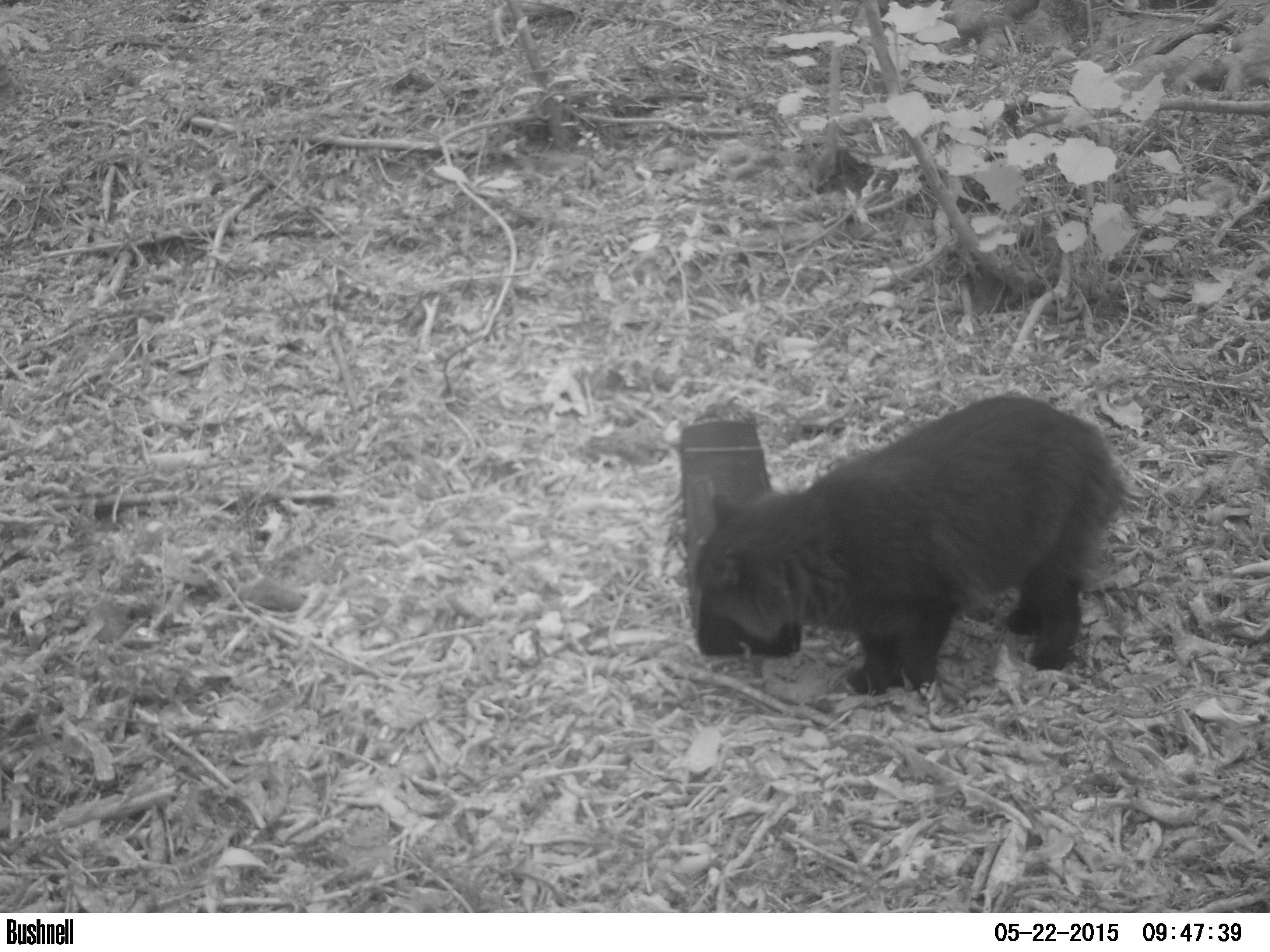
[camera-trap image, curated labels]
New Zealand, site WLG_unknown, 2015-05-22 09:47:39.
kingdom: Animalia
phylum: Chordata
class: Mammalia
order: Carnivora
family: Felidae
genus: Felis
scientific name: Felis catus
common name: domestic cat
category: cat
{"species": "cat (domestic cat) (Felis catus)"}